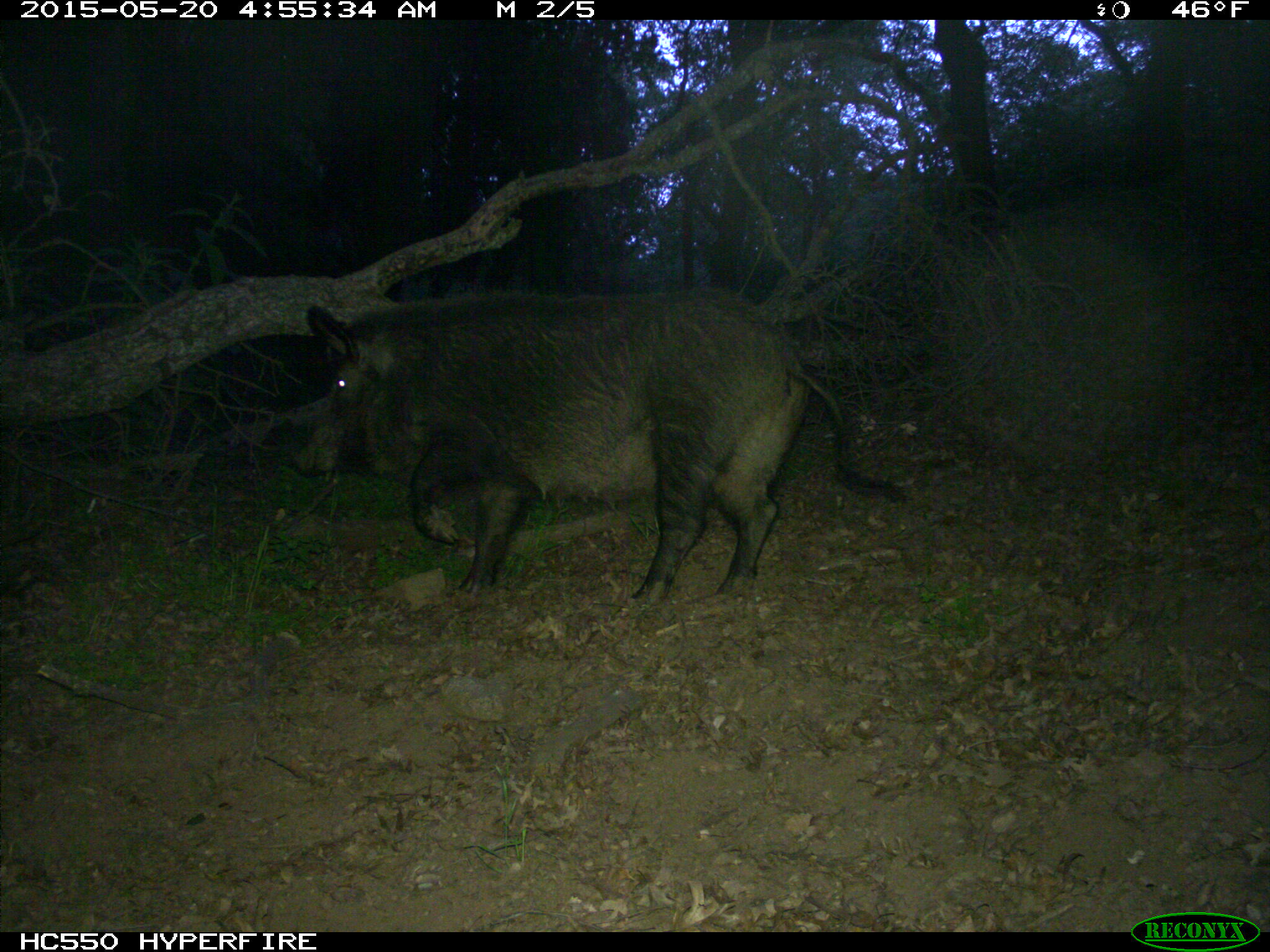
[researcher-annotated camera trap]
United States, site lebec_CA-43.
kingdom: Animalia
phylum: Chordata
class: Mammalia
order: Artiodactyla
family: Suidae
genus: Sus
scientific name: Sus scrofa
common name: wild boar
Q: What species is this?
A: Sus scrofa (wild boar).